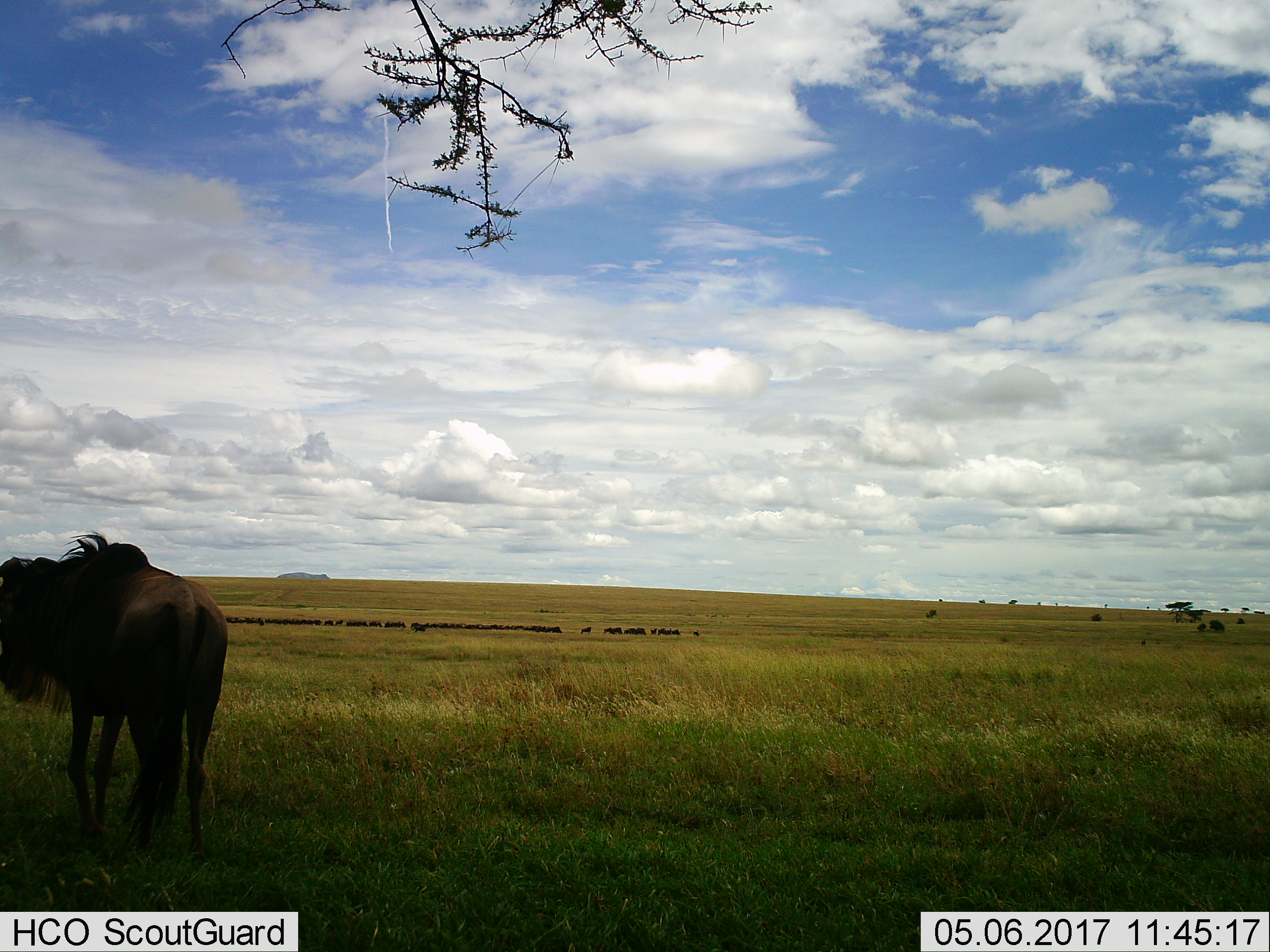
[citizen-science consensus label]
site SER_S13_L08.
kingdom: Animalia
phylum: Chordata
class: Mammalia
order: Artiodactyla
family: Bovidae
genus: Connochaetes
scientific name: Connochaetes taurinus taurinus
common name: blue wildebeest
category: wildebeestblue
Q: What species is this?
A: Wildebeestblue (blue wildebeest) (Connochaetes taurinus taurinus).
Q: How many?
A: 11-50.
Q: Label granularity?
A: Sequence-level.